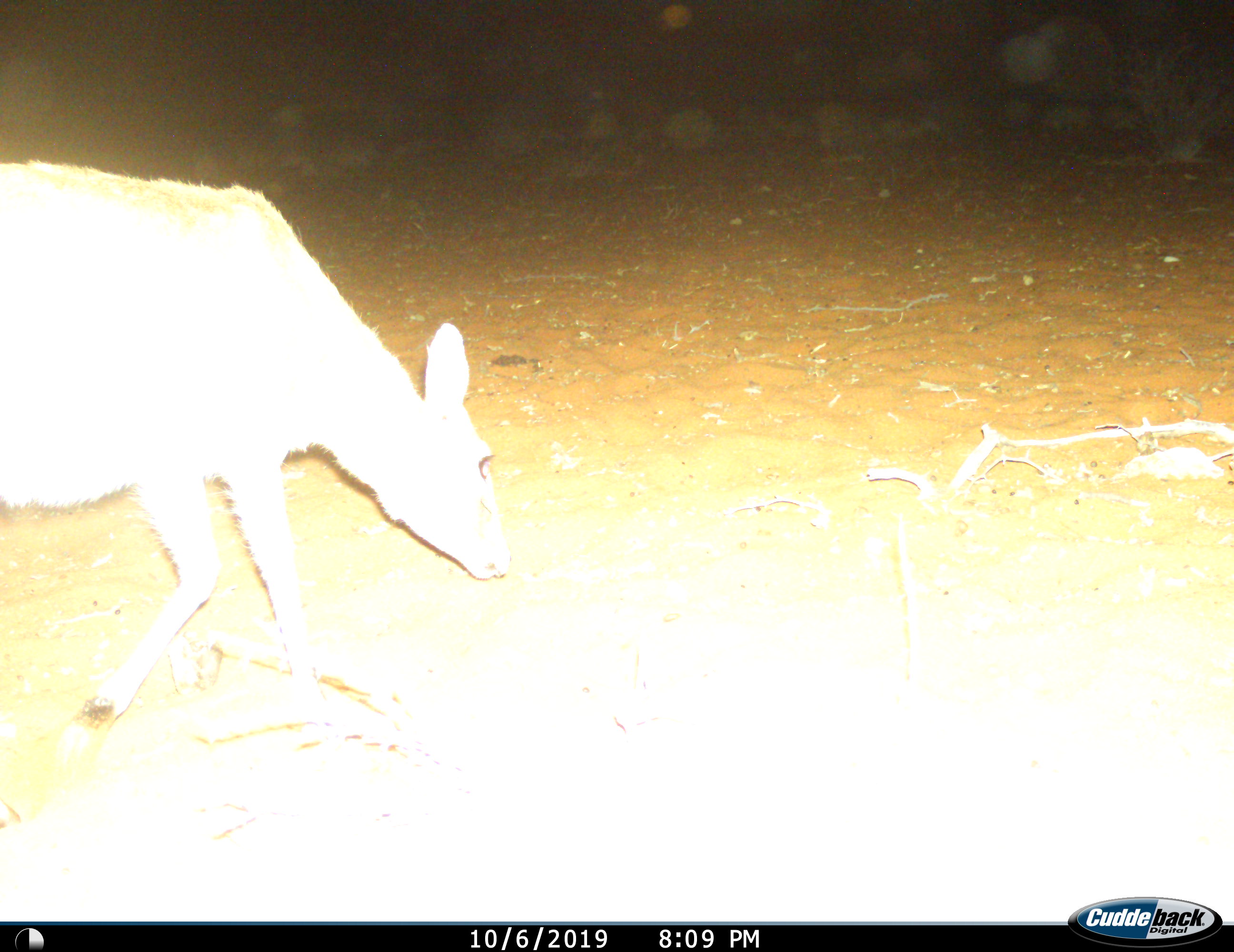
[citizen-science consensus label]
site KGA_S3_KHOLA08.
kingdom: Animalia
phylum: Chordata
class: Mammalia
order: Artiodactyla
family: Bovidae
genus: Raphicerus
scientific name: Raphicerus campestris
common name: steenbok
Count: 1.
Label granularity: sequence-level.